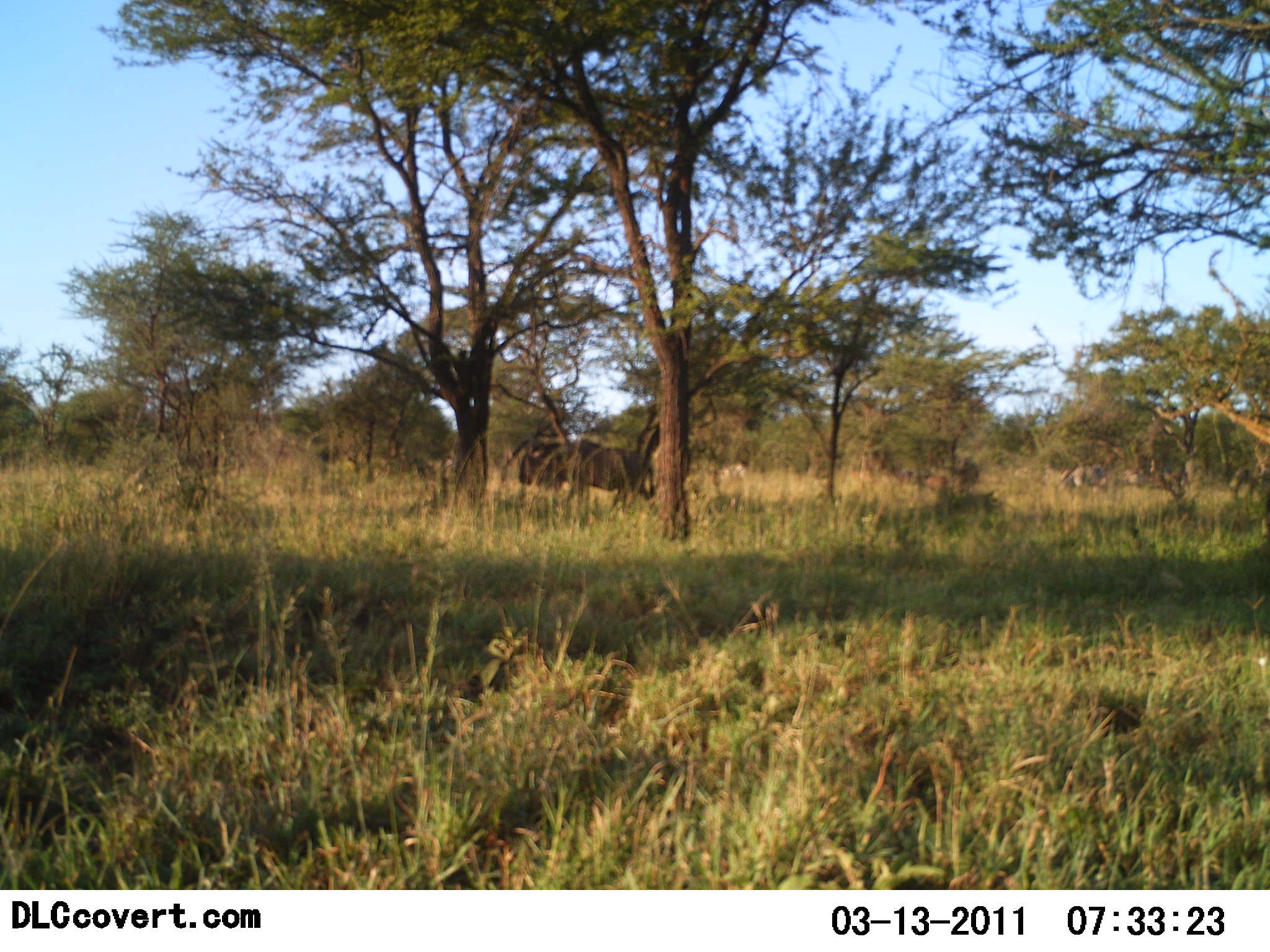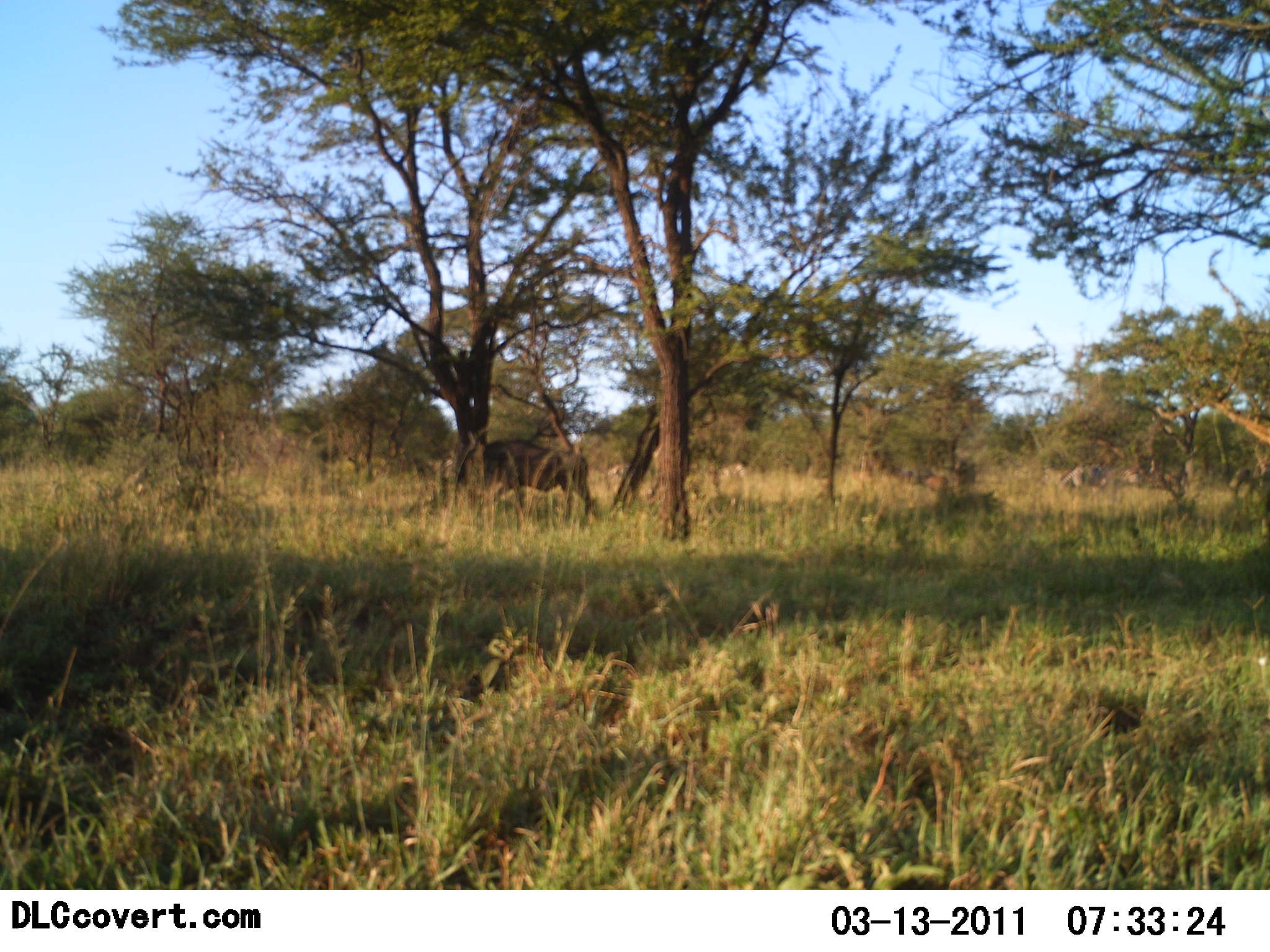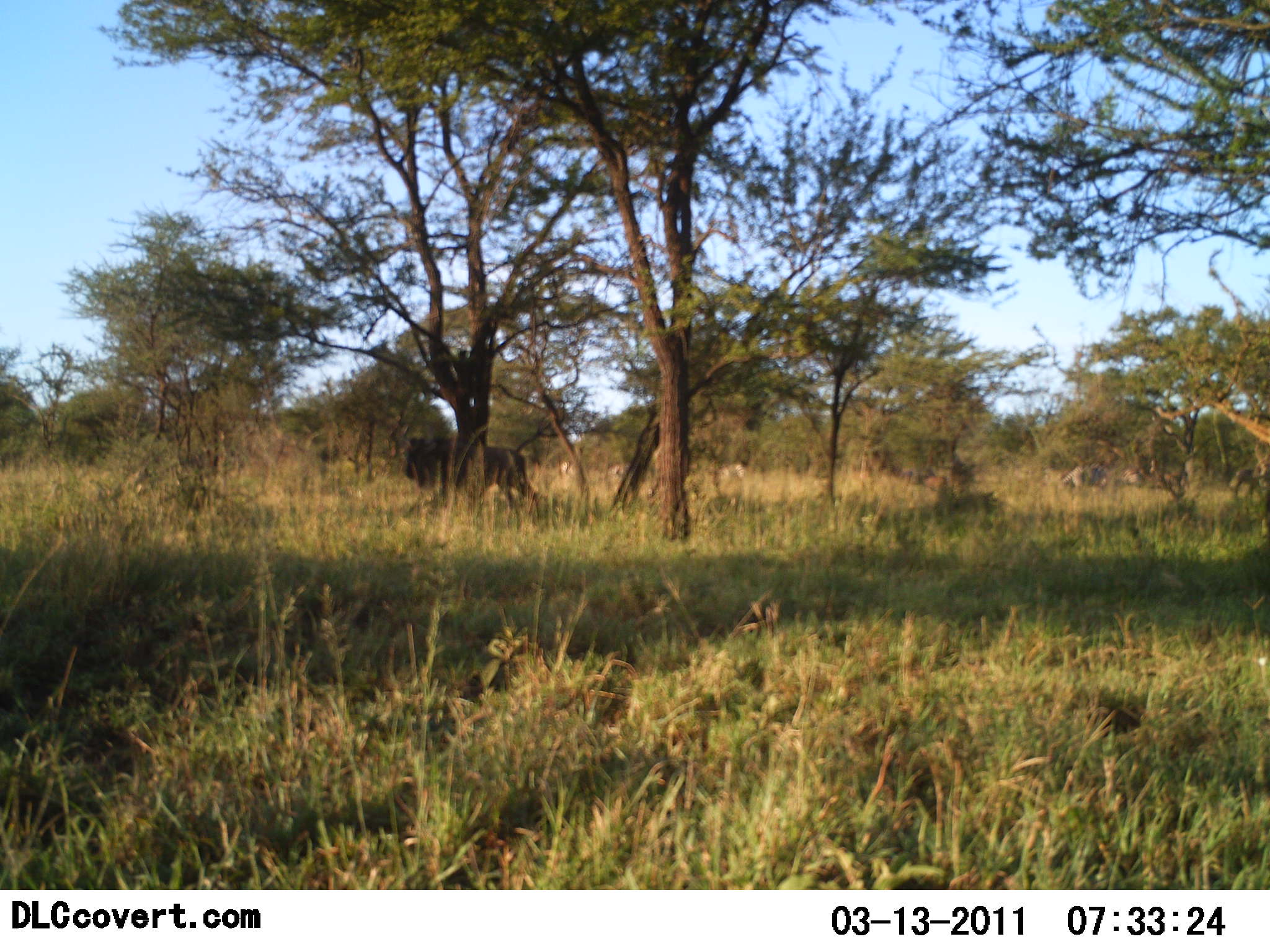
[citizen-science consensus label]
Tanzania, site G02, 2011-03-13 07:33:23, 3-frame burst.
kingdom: Animalia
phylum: Chordata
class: Mammalia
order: Artiodactyla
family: Bovidae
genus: Connochaetes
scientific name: Connochaetes taurinus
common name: blue wildebeest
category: wildebeest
Wildebeest (blue wildebeest) (Connochaetes taurinus), count 2. Behavior (volunteer vote fractions): standing 0%, resting 0%, moving 90%, interacting 0%. Young present (vote fraction): 0%. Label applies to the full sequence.